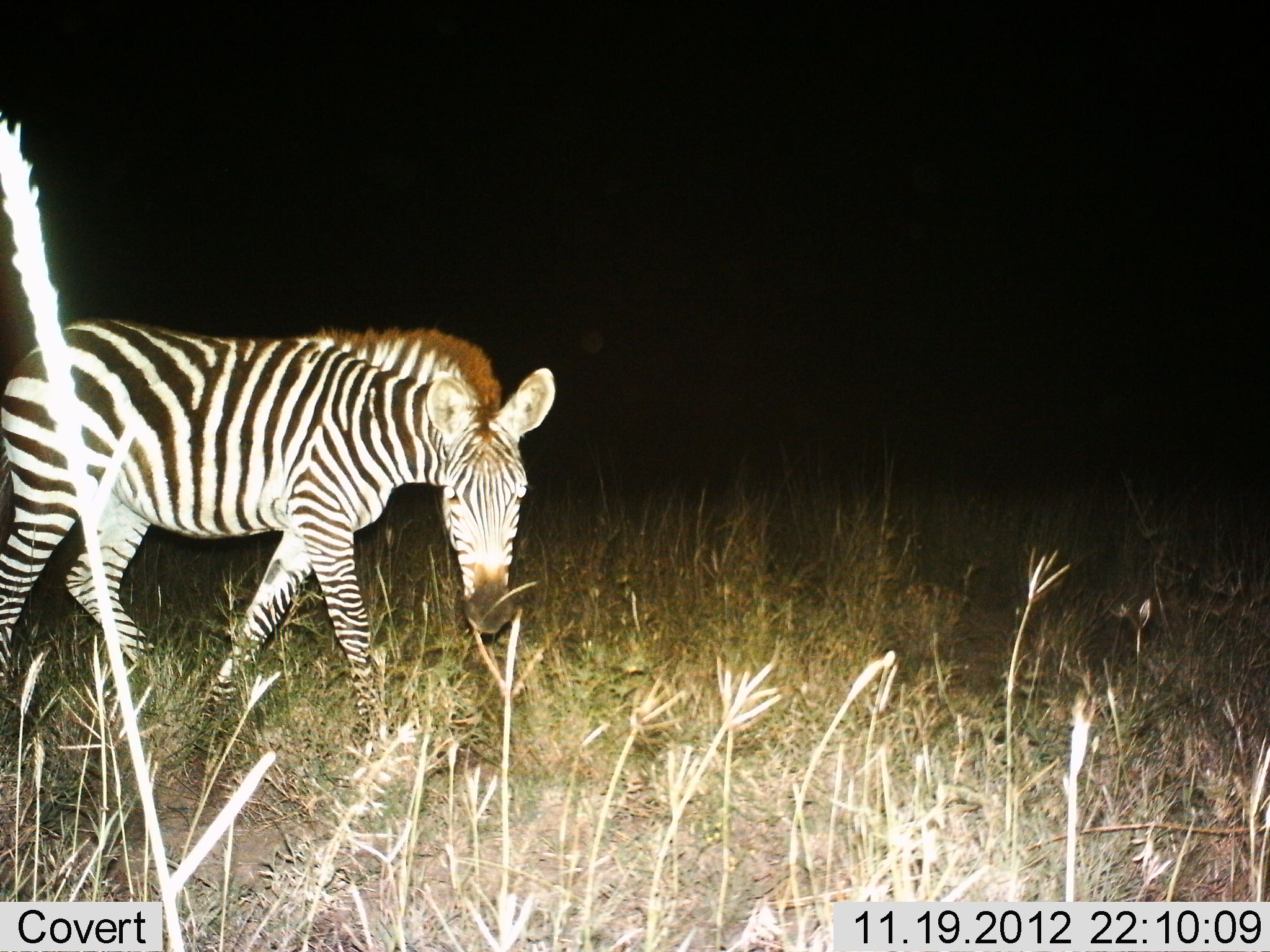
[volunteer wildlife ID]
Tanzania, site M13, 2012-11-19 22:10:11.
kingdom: Animalia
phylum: Chordata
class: Mammalia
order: Perissodactyla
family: Equidae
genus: Equus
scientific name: Equus quagga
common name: plains zebra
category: zebra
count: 1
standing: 30%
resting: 0%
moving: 70%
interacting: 0%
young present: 10%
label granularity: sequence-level